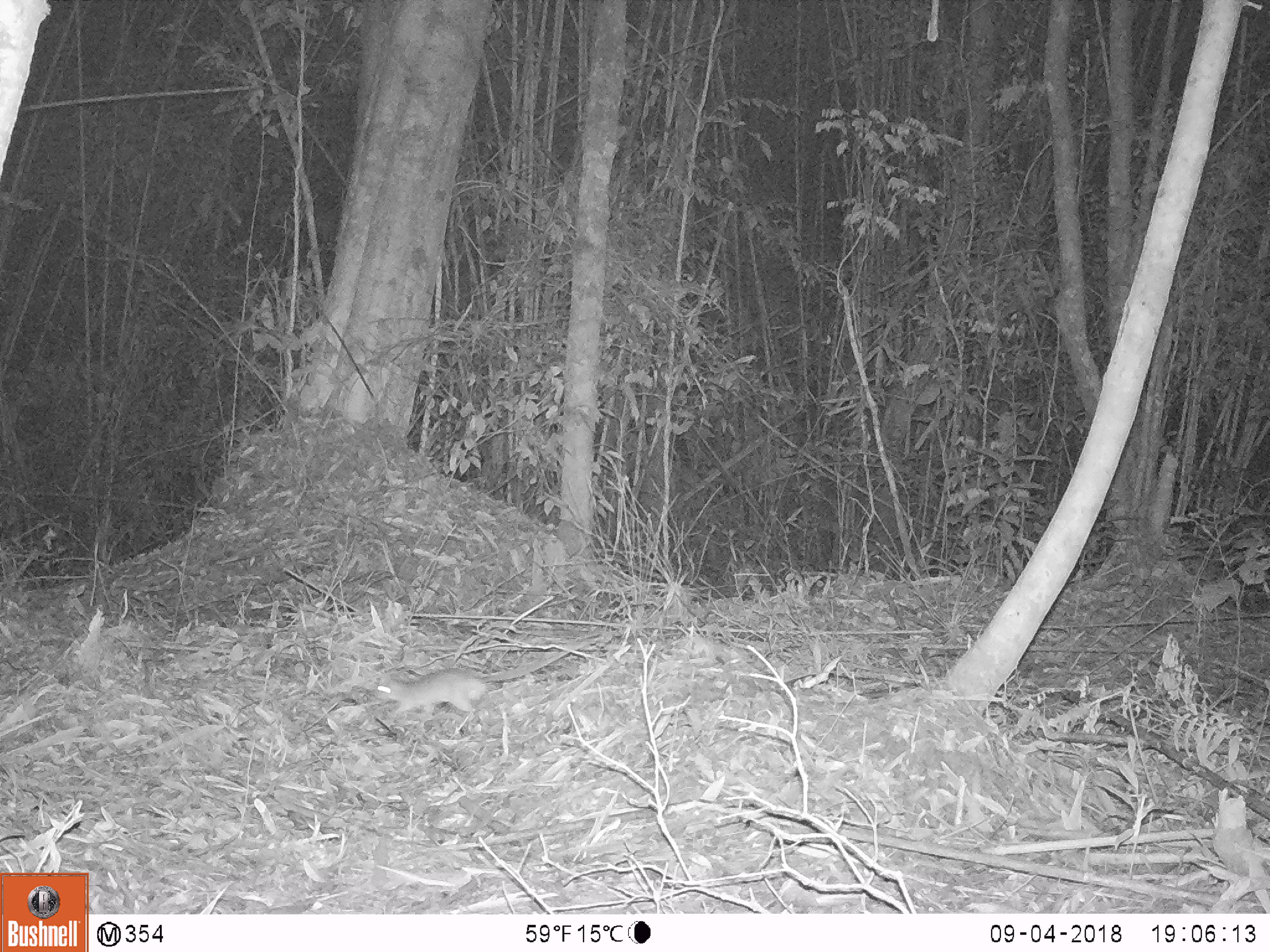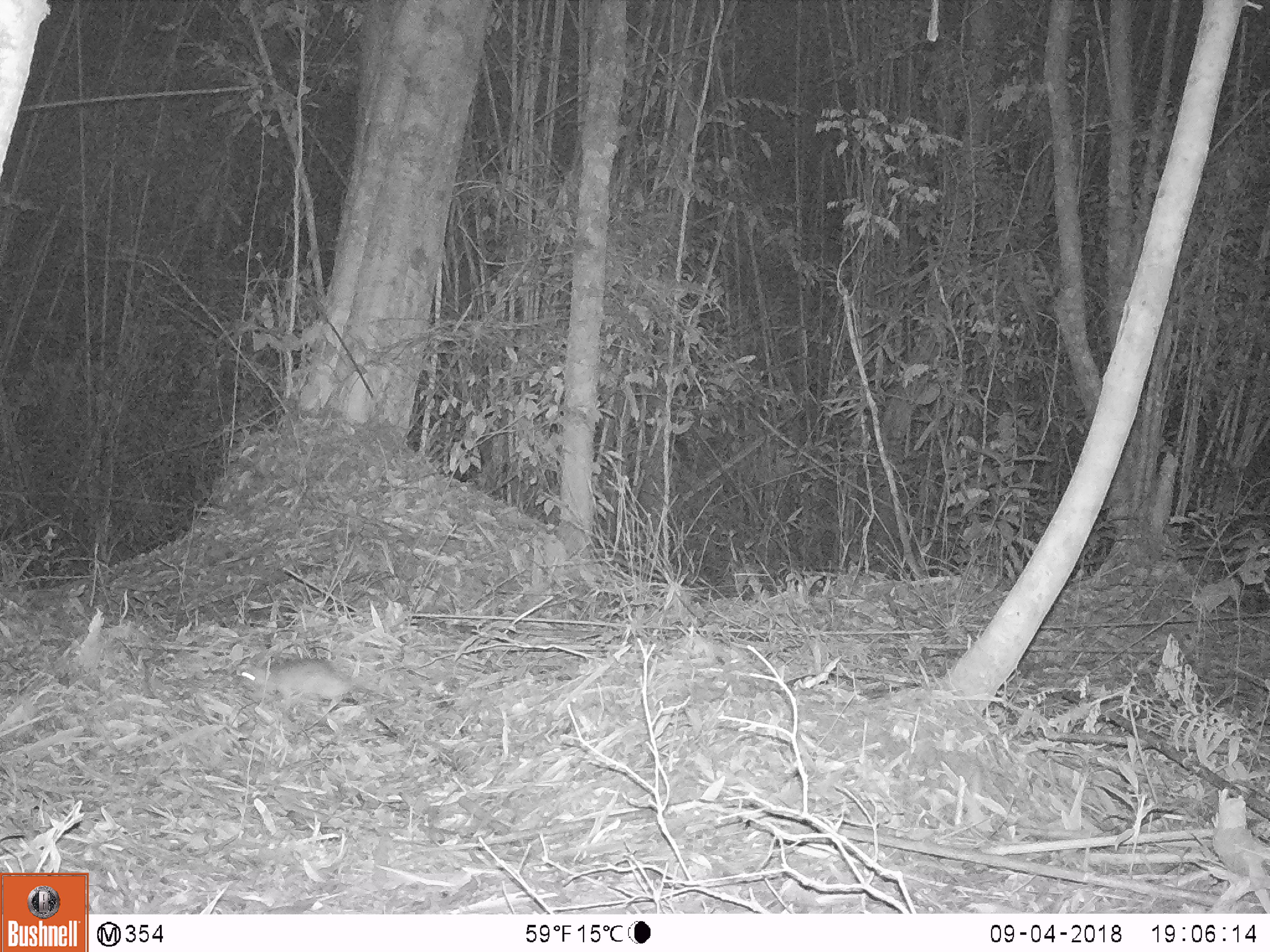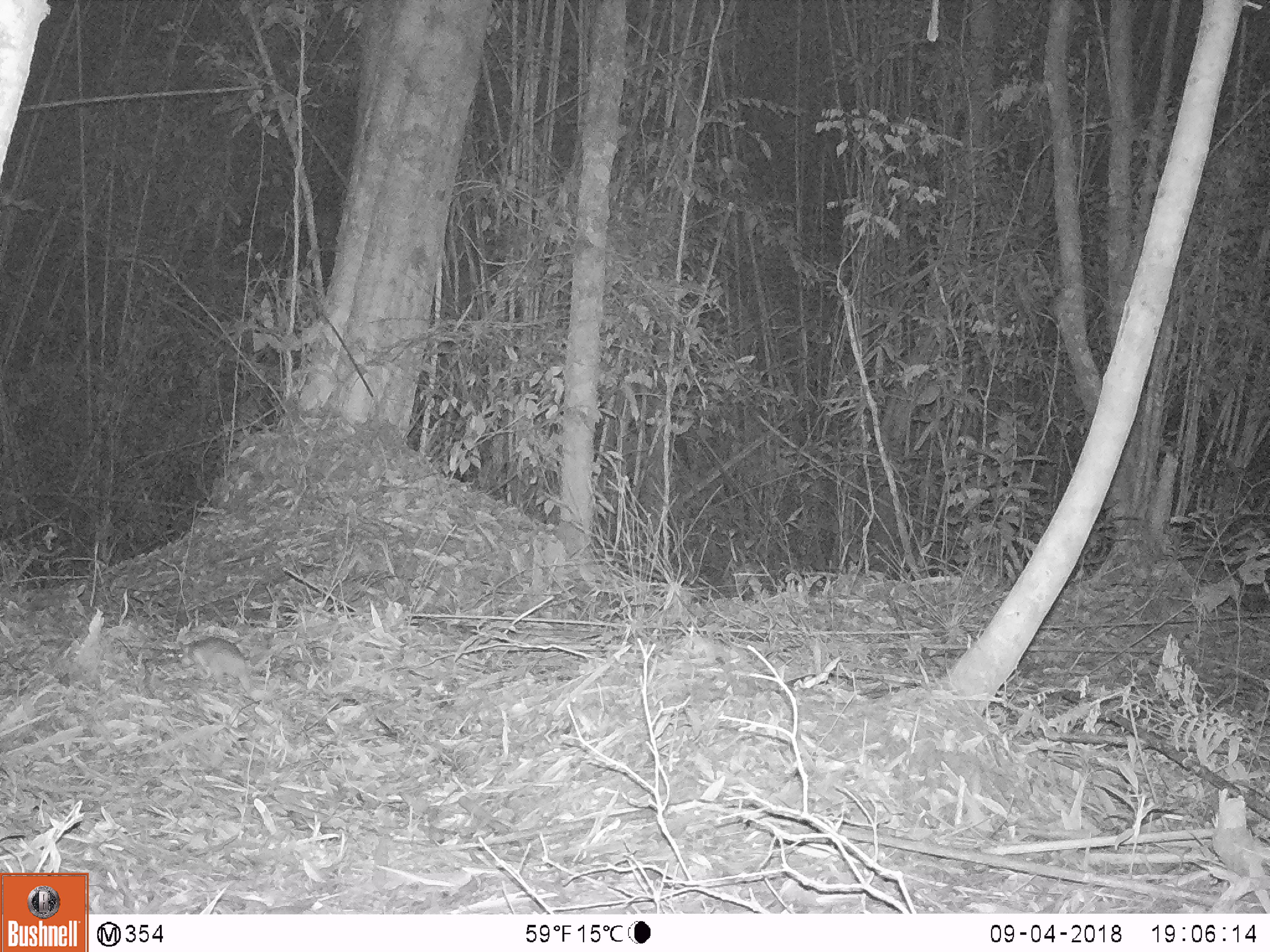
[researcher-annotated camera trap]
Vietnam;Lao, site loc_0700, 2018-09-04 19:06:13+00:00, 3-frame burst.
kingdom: Animalia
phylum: Chordata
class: Mammalia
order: Rodentia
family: Muridae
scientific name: Muridae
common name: old-world mice and rats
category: unidentified murid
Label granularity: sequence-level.